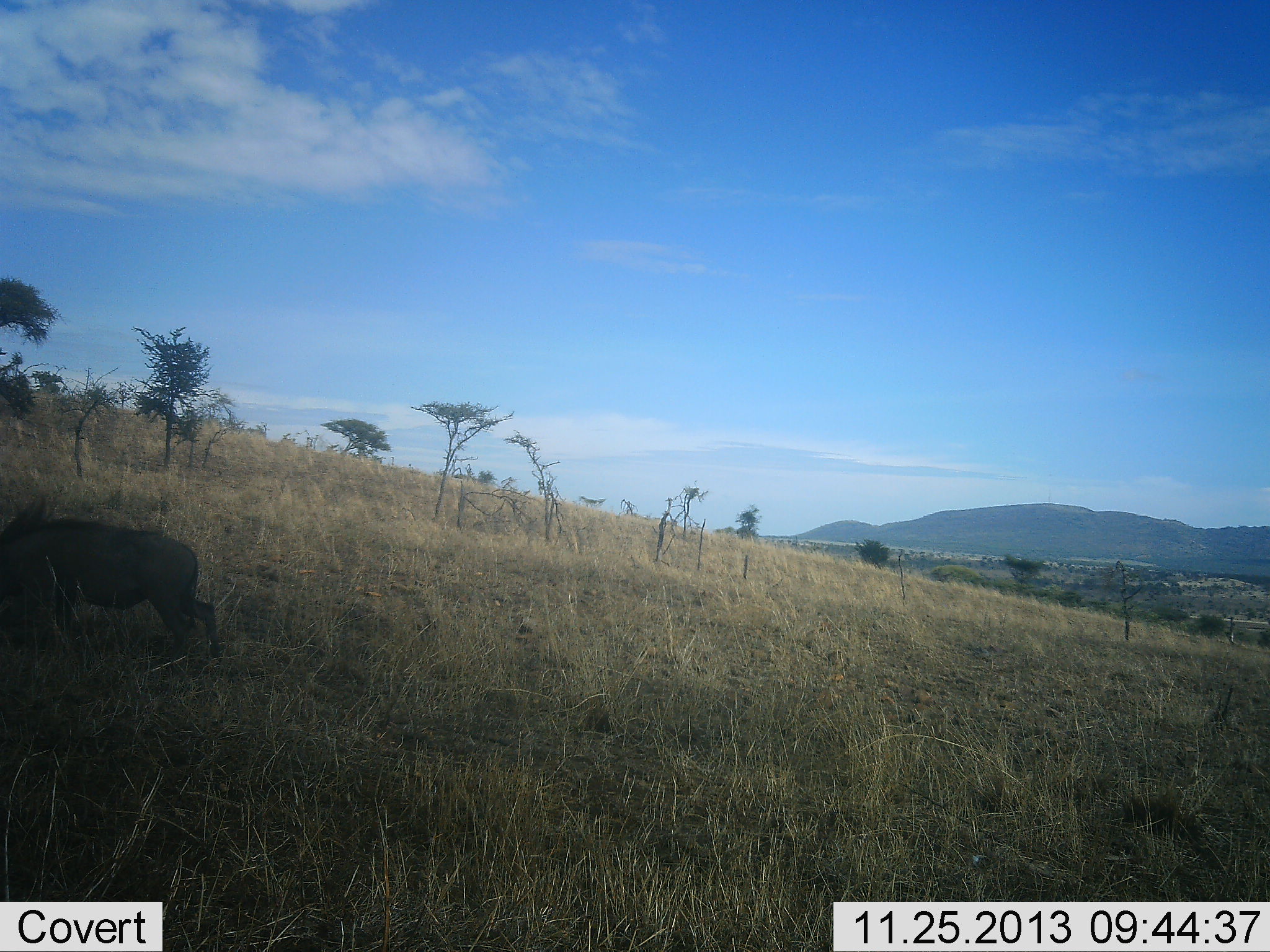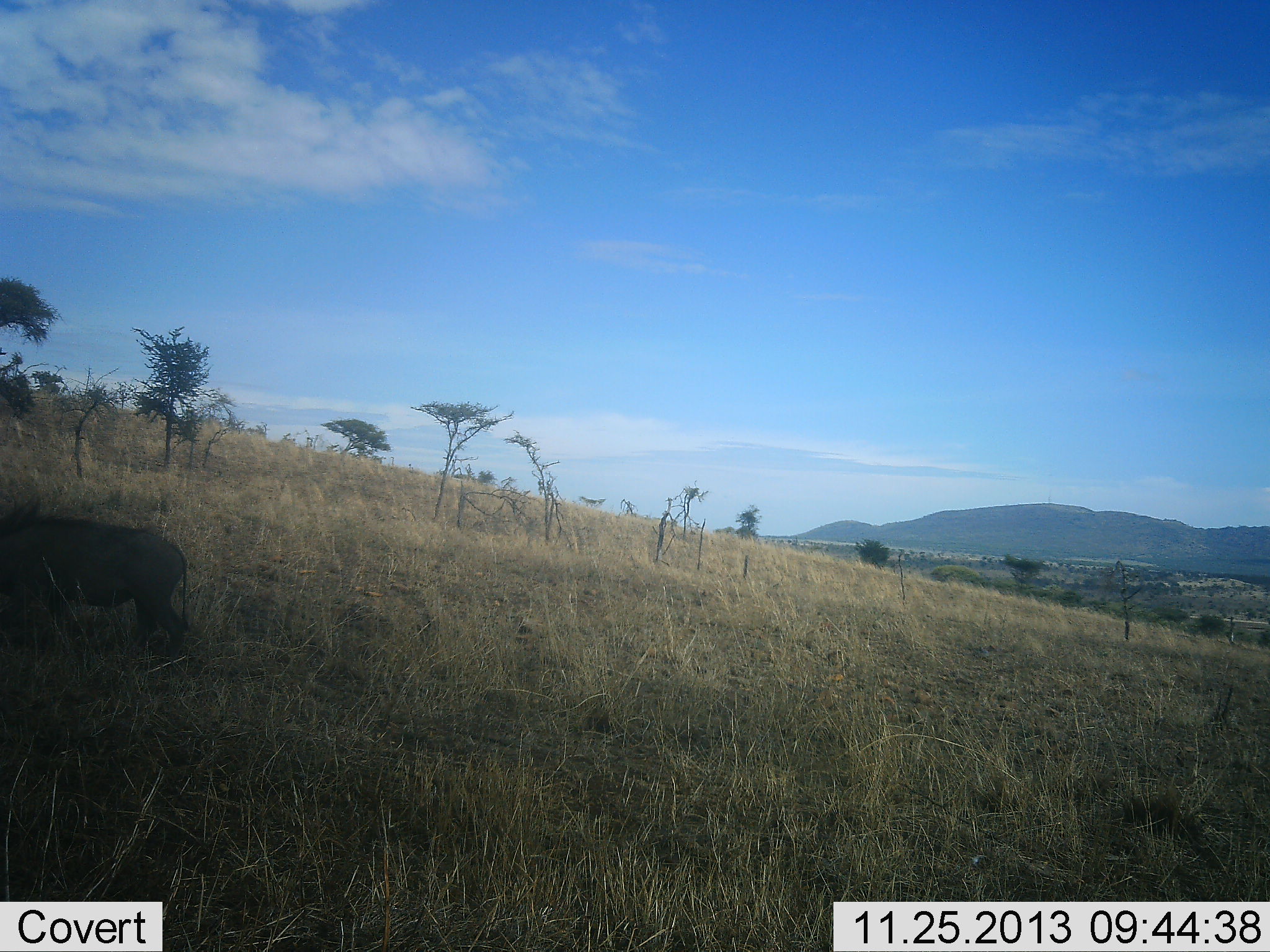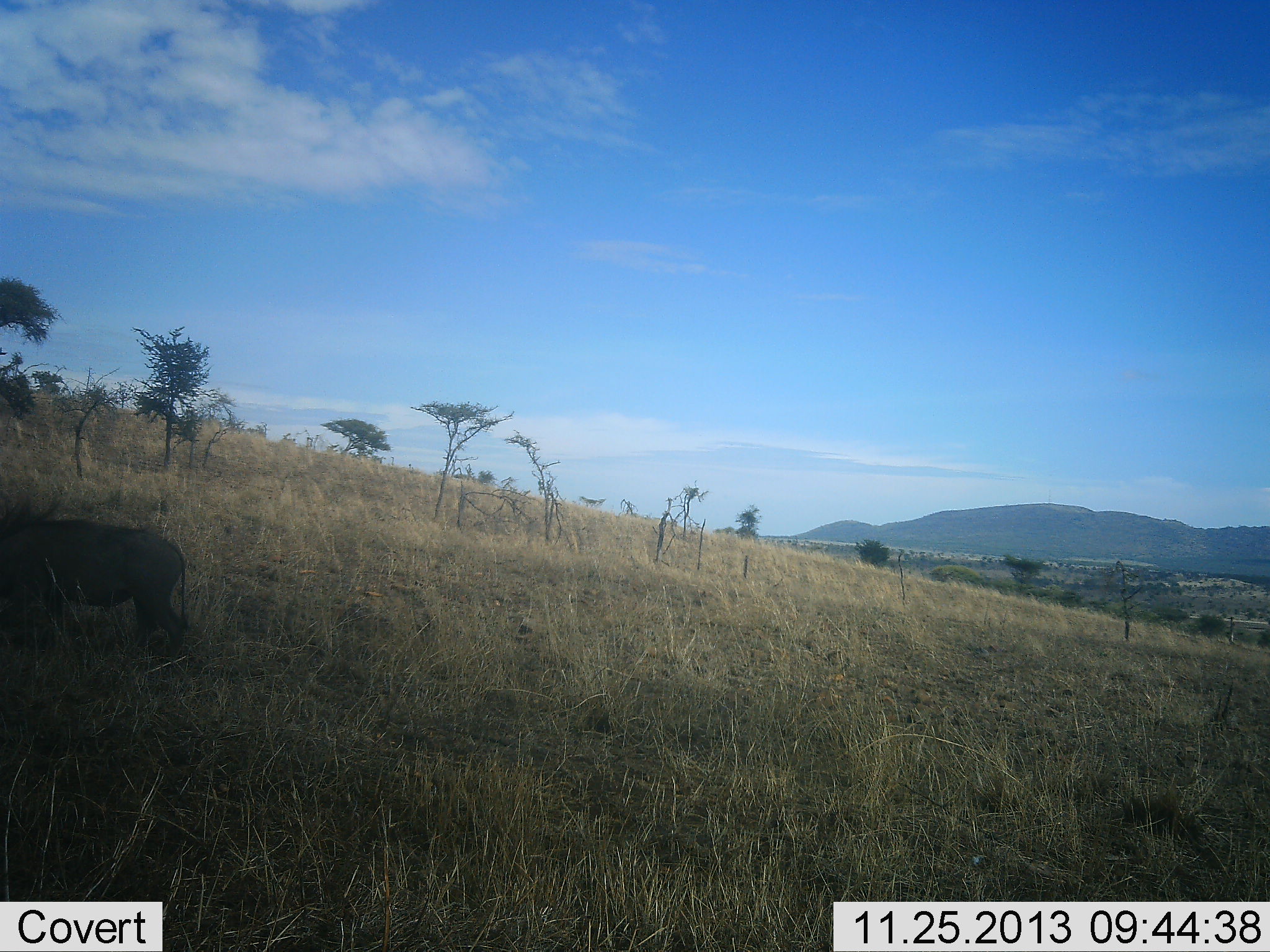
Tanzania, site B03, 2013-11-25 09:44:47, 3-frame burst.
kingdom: Animalia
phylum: Chordata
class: Mammalia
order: Artiodactyla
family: Suidae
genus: Phacochoerus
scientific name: Phacochoerus africanus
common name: warthog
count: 1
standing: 50%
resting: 0%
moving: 50%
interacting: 0%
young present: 0%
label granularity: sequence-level